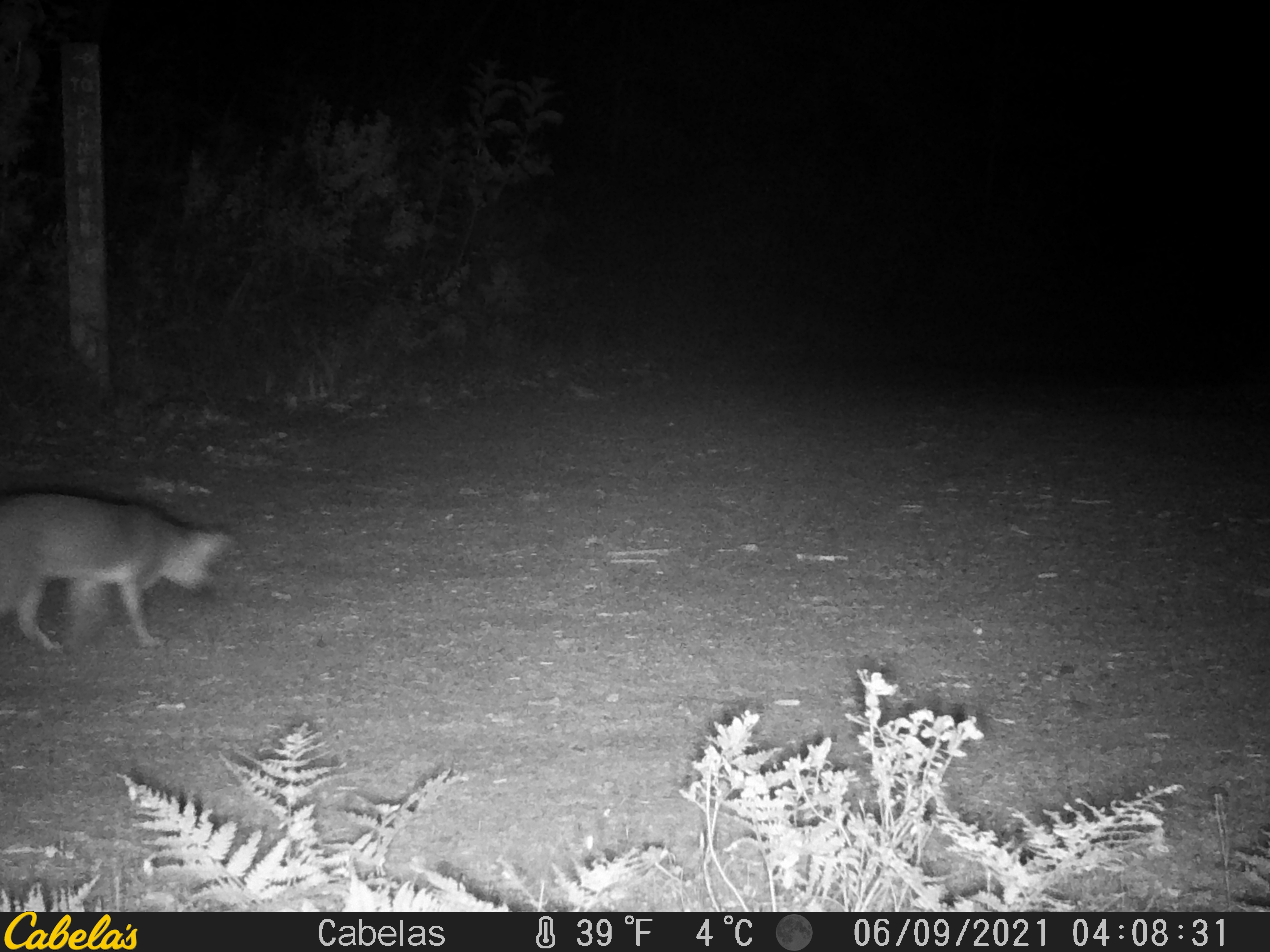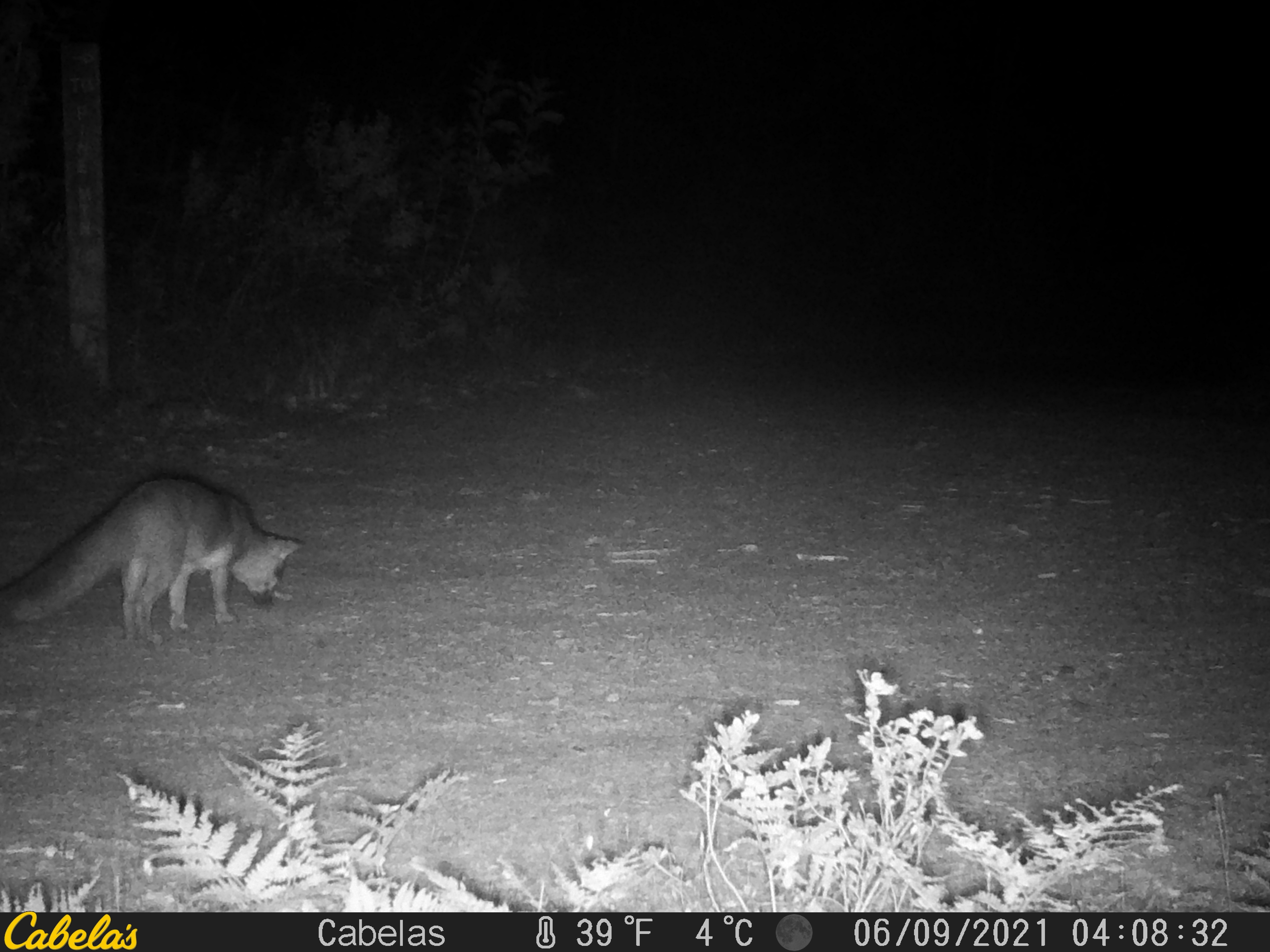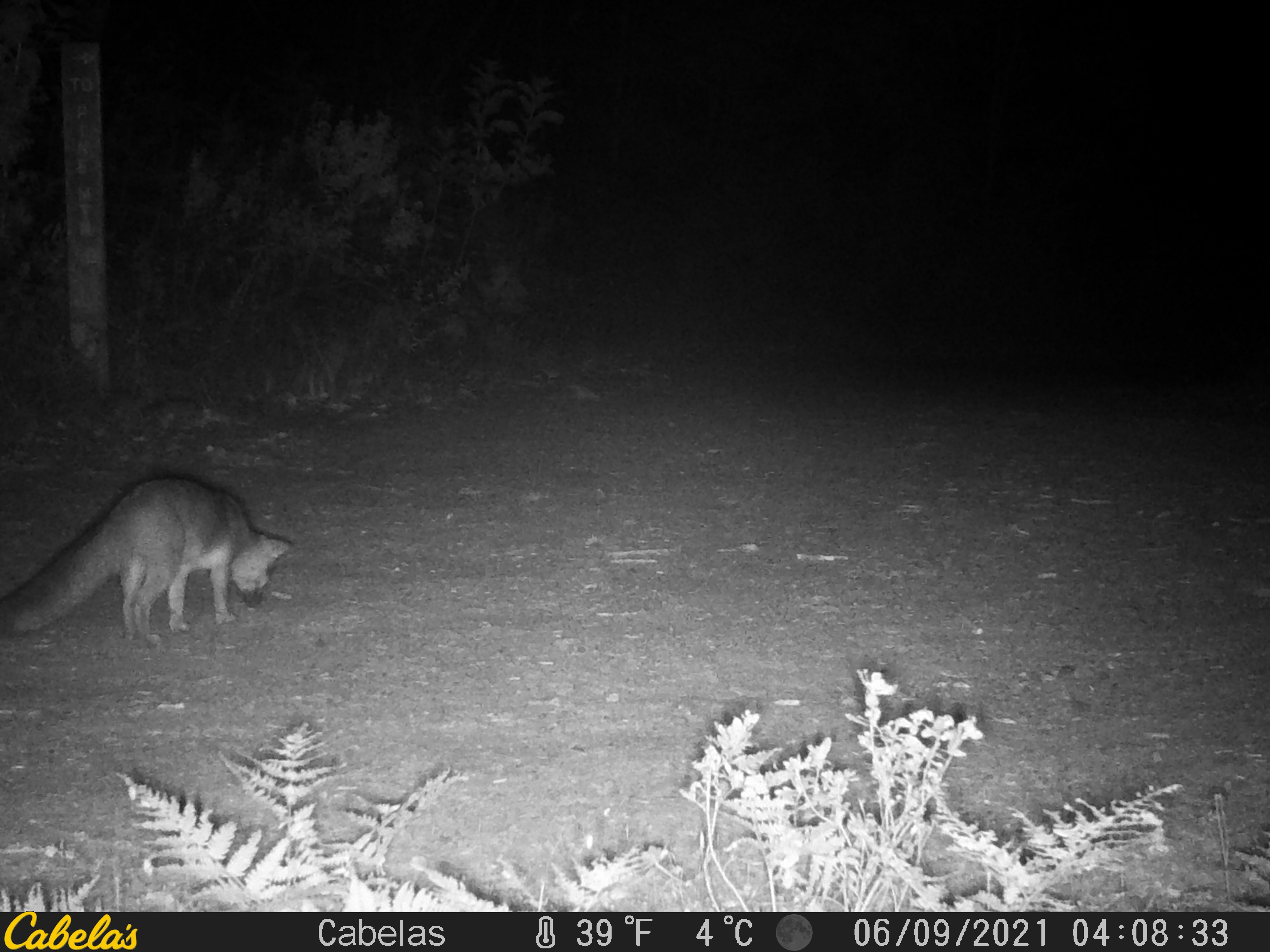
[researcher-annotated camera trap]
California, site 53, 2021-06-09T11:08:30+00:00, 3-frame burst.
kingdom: Animalia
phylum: Chordata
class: Mammalia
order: Carnivora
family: Canidae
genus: Urocyon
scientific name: Urocyon cinereoargenteus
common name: gray fox